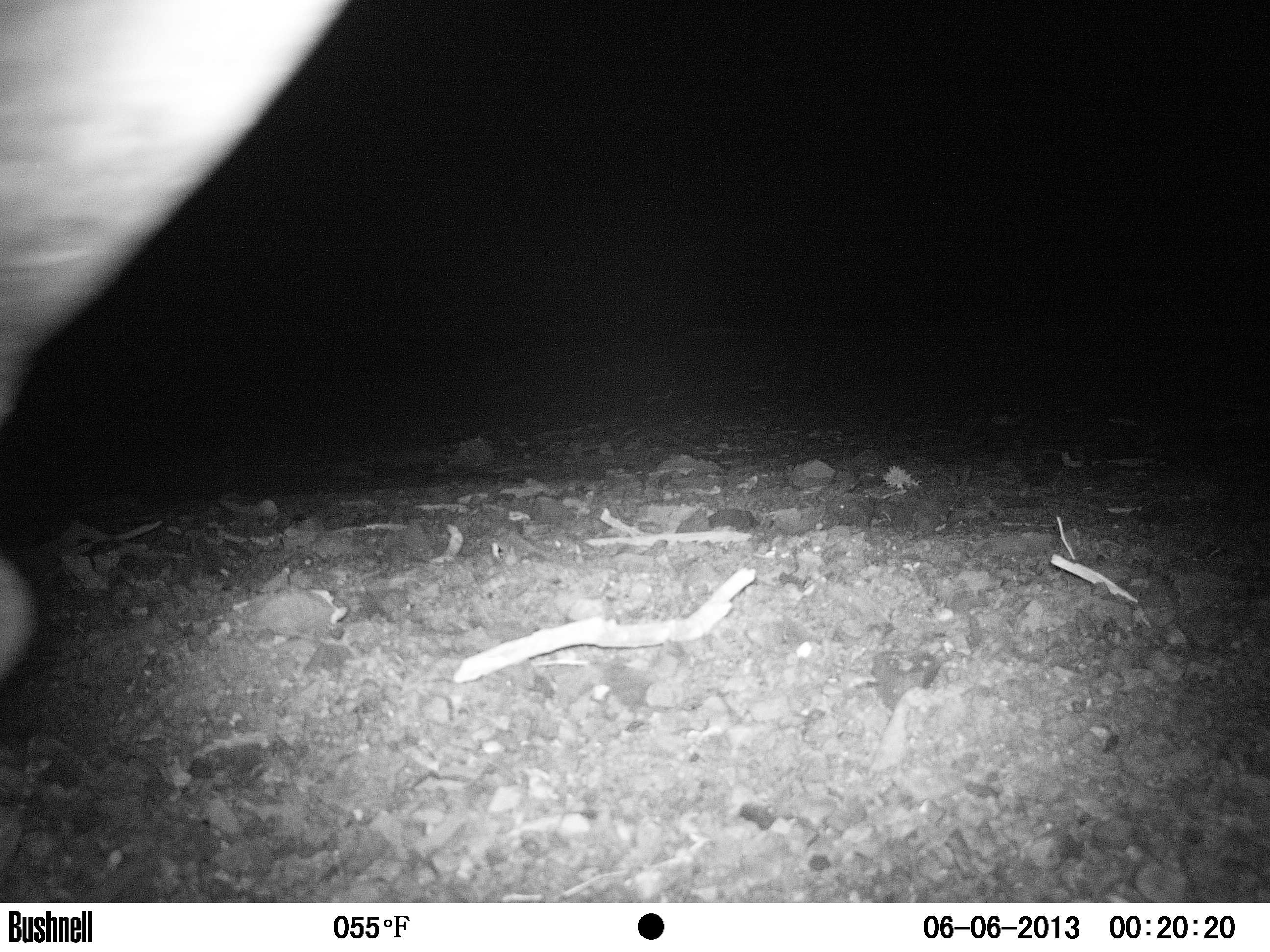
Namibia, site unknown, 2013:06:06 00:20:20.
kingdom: Animalia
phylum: Chordata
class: Mammalia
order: Perissodactyla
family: Rhinocerotidae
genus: Diceros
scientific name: Diceros bicornis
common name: black rhinoceros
Diceros bicornis (black rhinoceros).